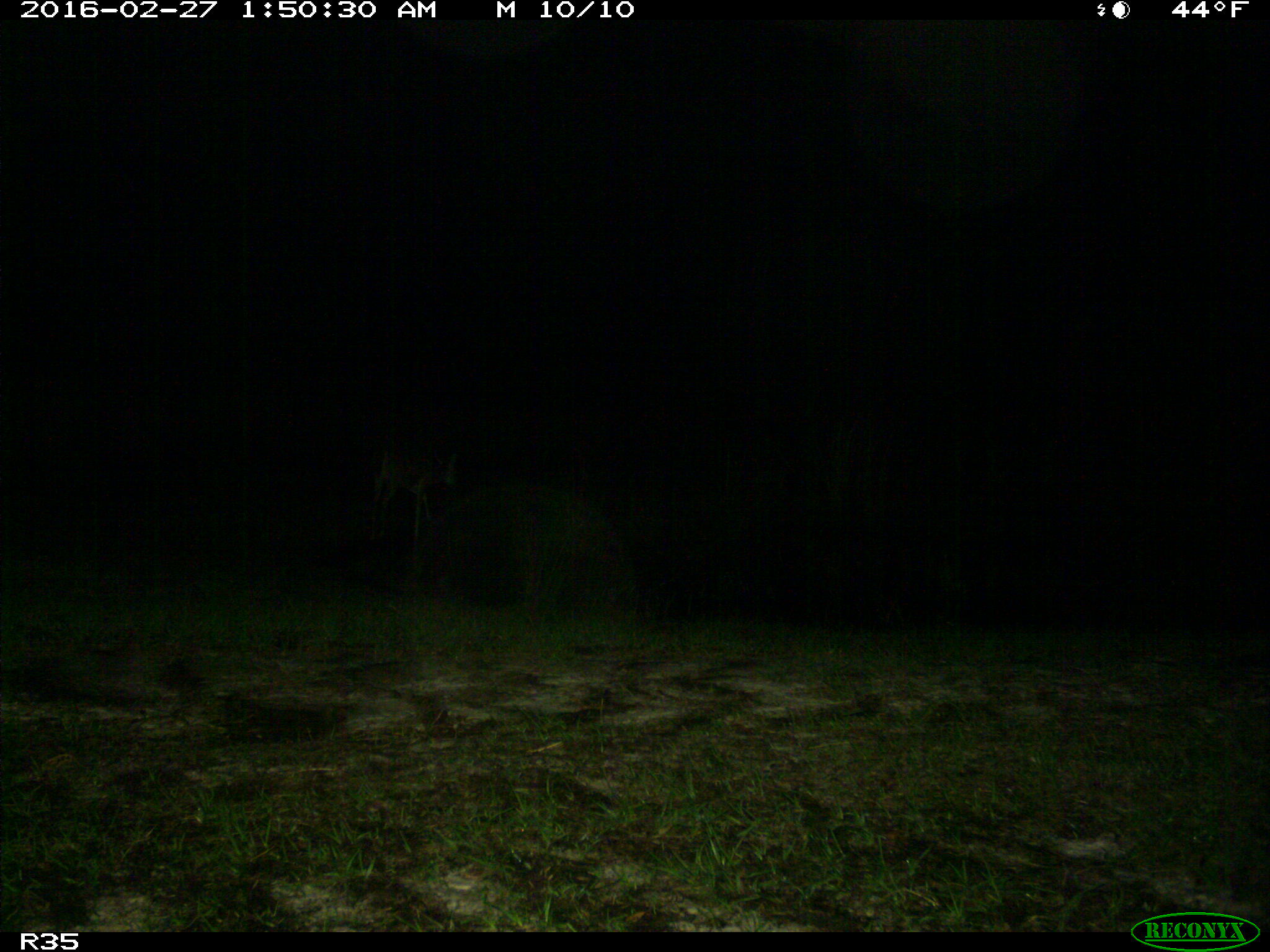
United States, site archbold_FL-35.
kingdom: Animalia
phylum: Chordata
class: Mammalia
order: Artiodactyla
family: Cervidae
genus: Odocoileus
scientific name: Odocoileus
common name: deer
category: unidentified deer